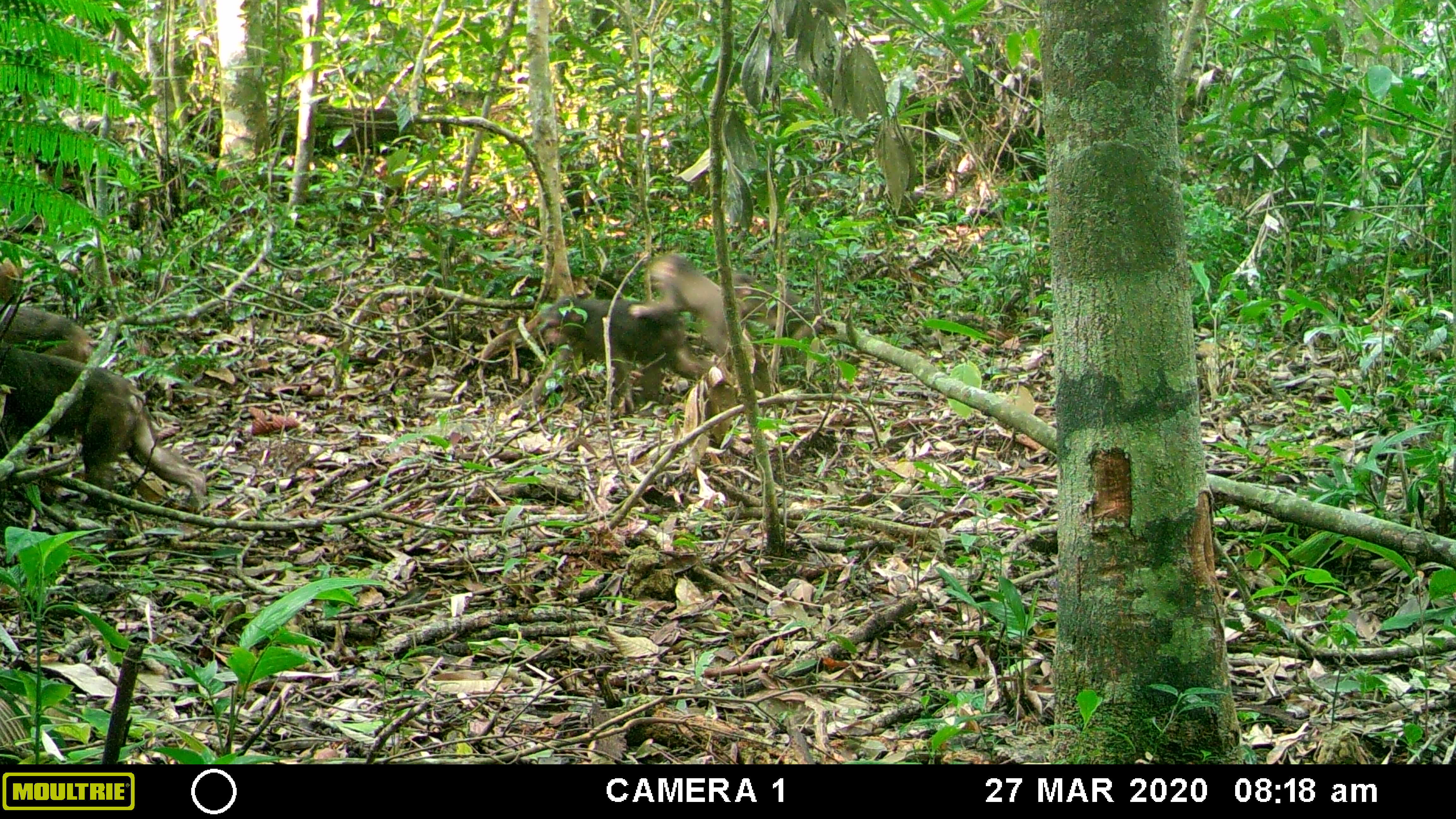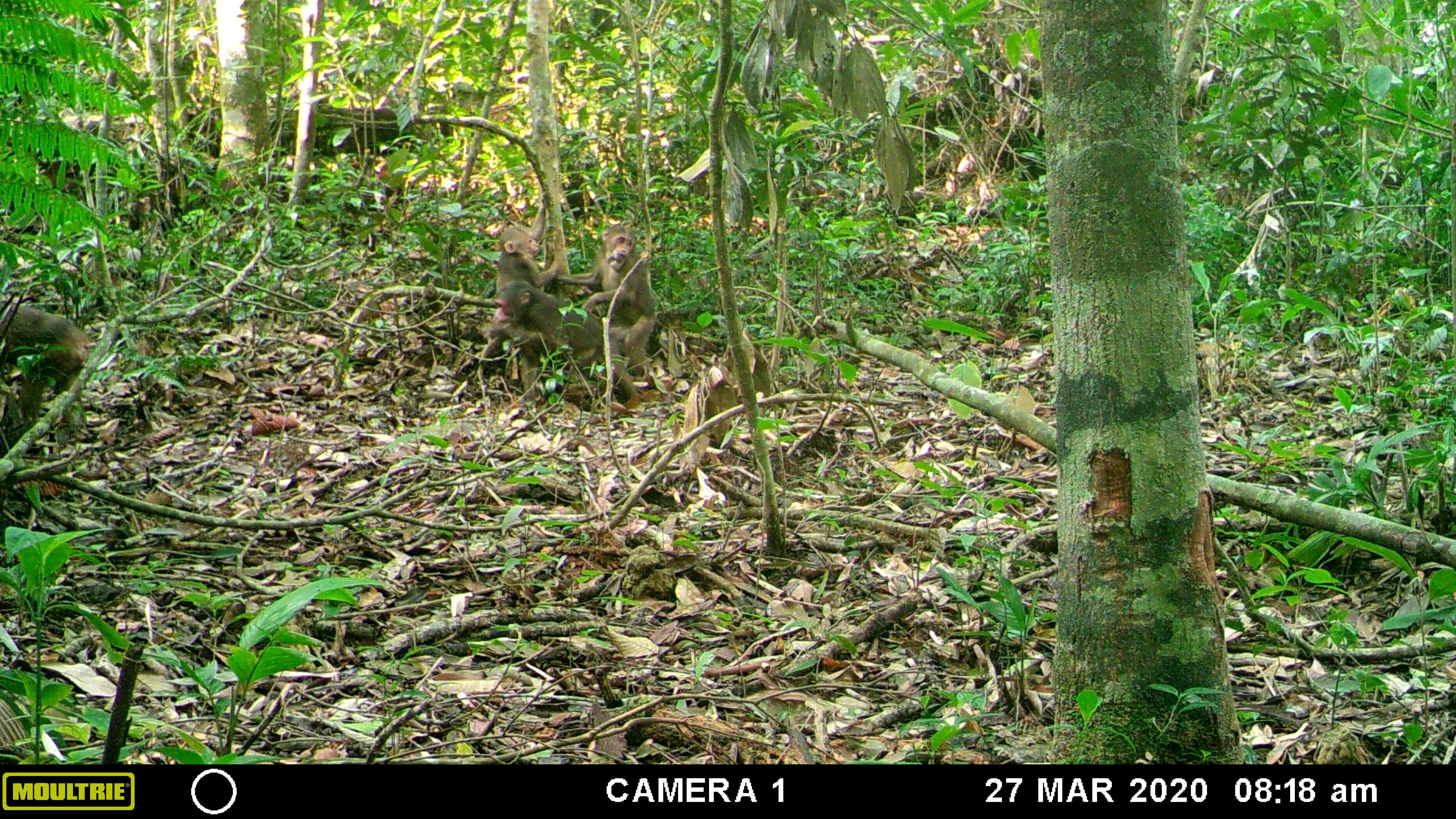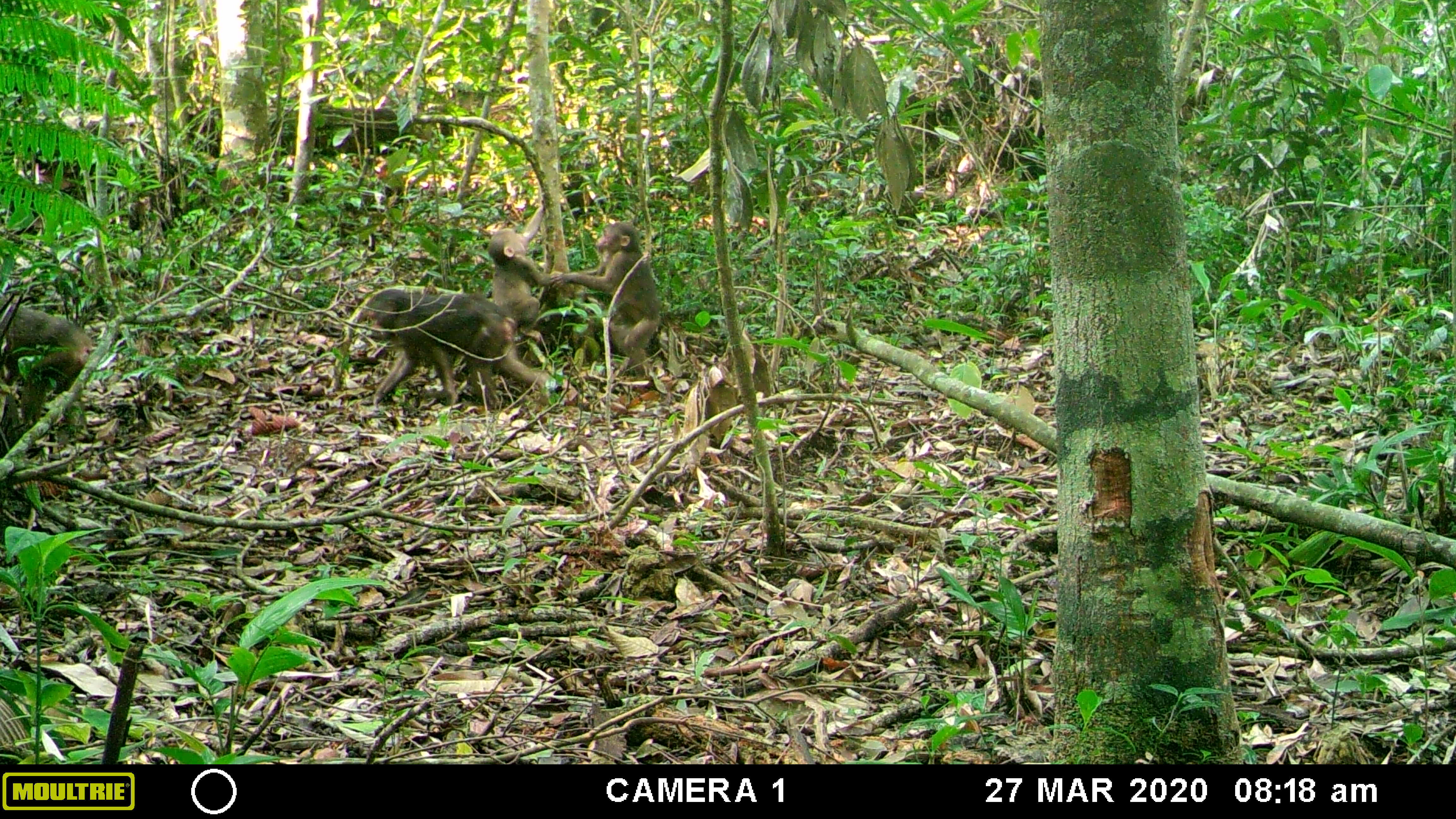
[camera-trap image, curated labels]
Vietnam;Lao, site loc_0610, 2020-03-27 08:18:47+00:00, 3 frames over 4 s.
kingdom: Animalia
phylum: Chordata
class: Mammalia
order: Primates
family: Cercopithecidae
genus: Macaca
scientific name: Macaca arctoides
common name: stump-tailed macaque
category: stump tailed macaque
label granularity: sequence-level